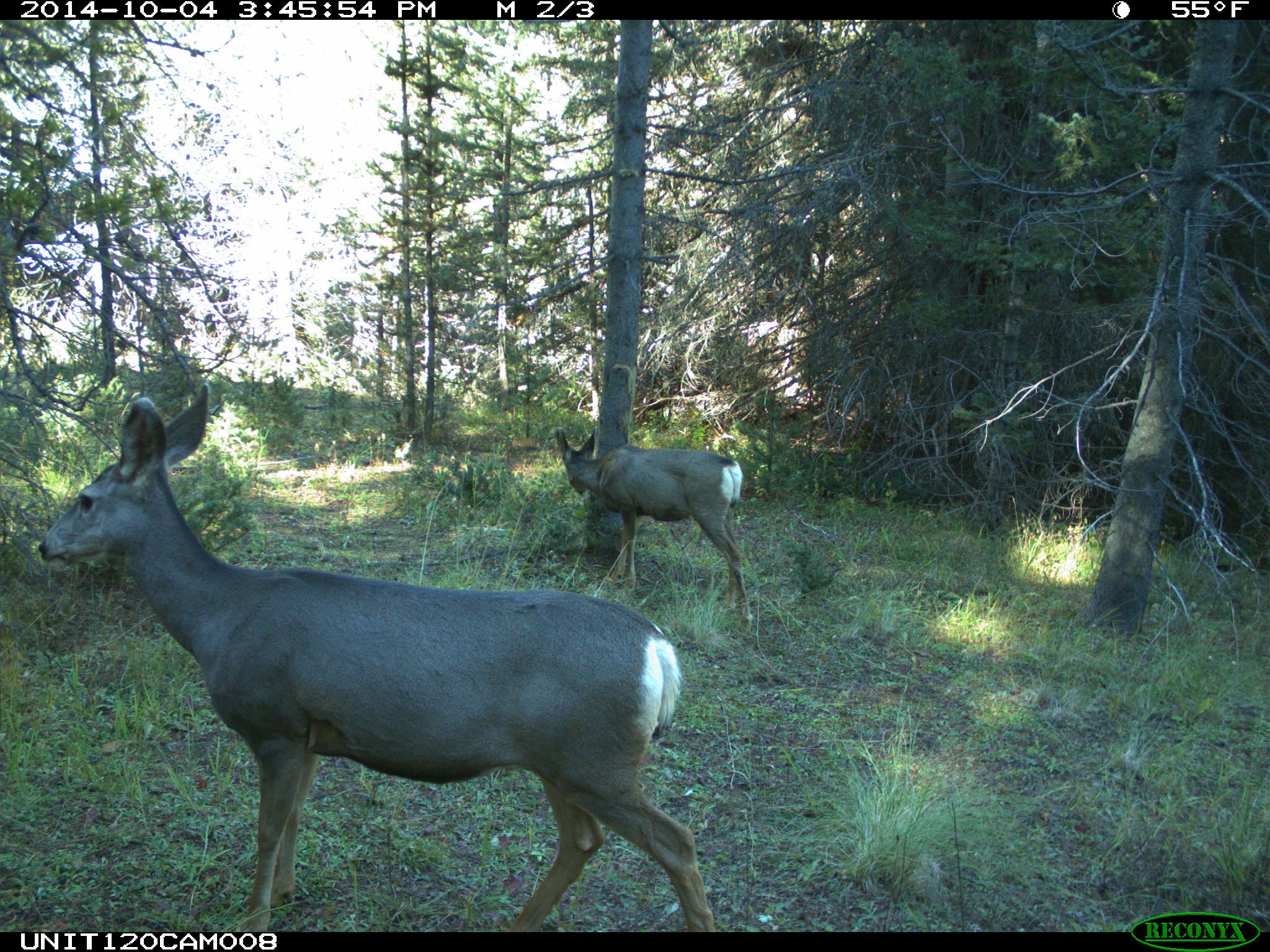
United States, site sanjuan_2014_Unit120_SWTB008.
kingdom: Animalia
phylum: Chordata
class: Mammalia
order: Artiodactyla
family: Cervidae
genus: Odocoileus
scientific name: Odocoileus hemionus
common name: mule deer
Odocoileus hemionus (mule deer).